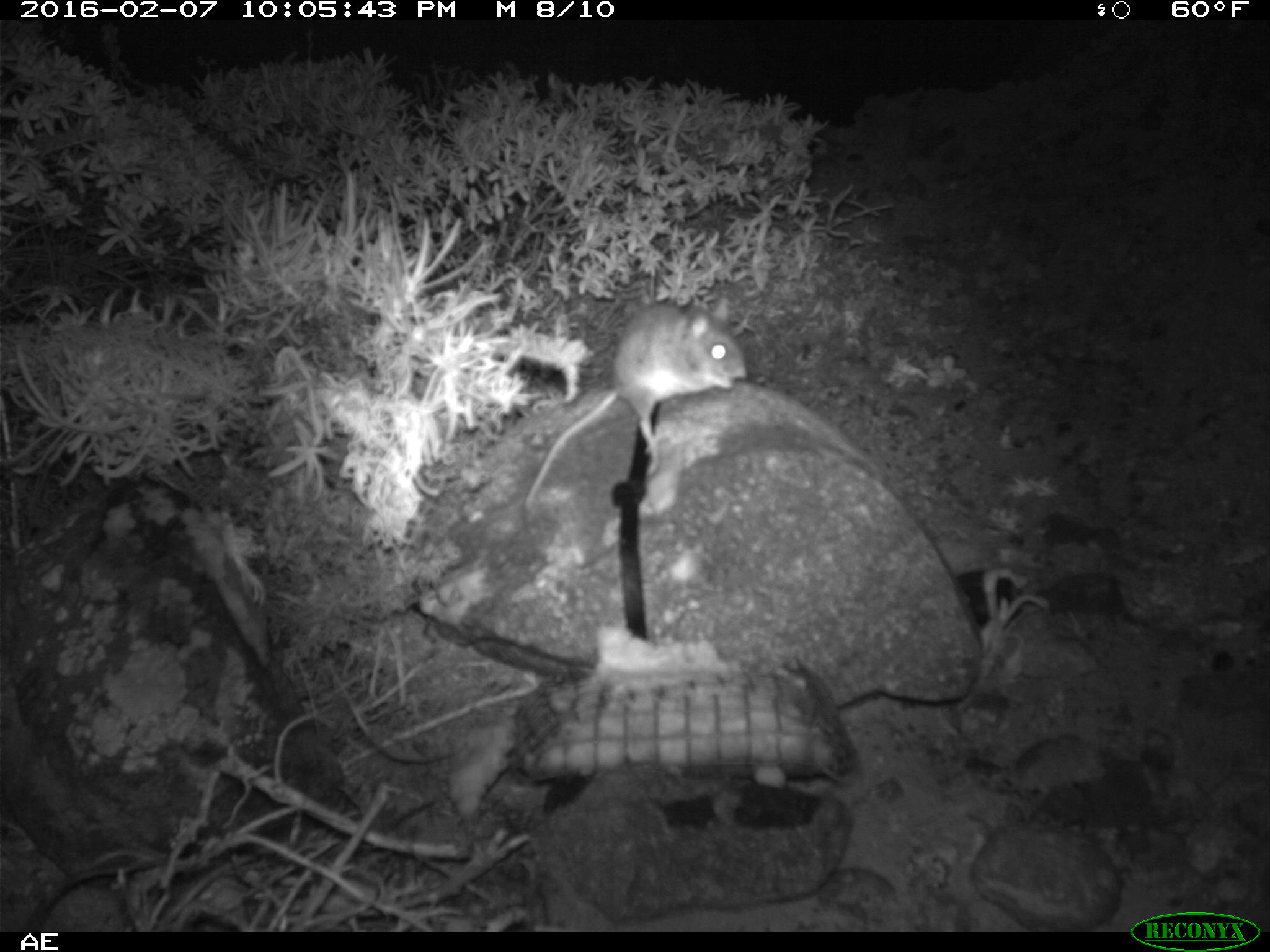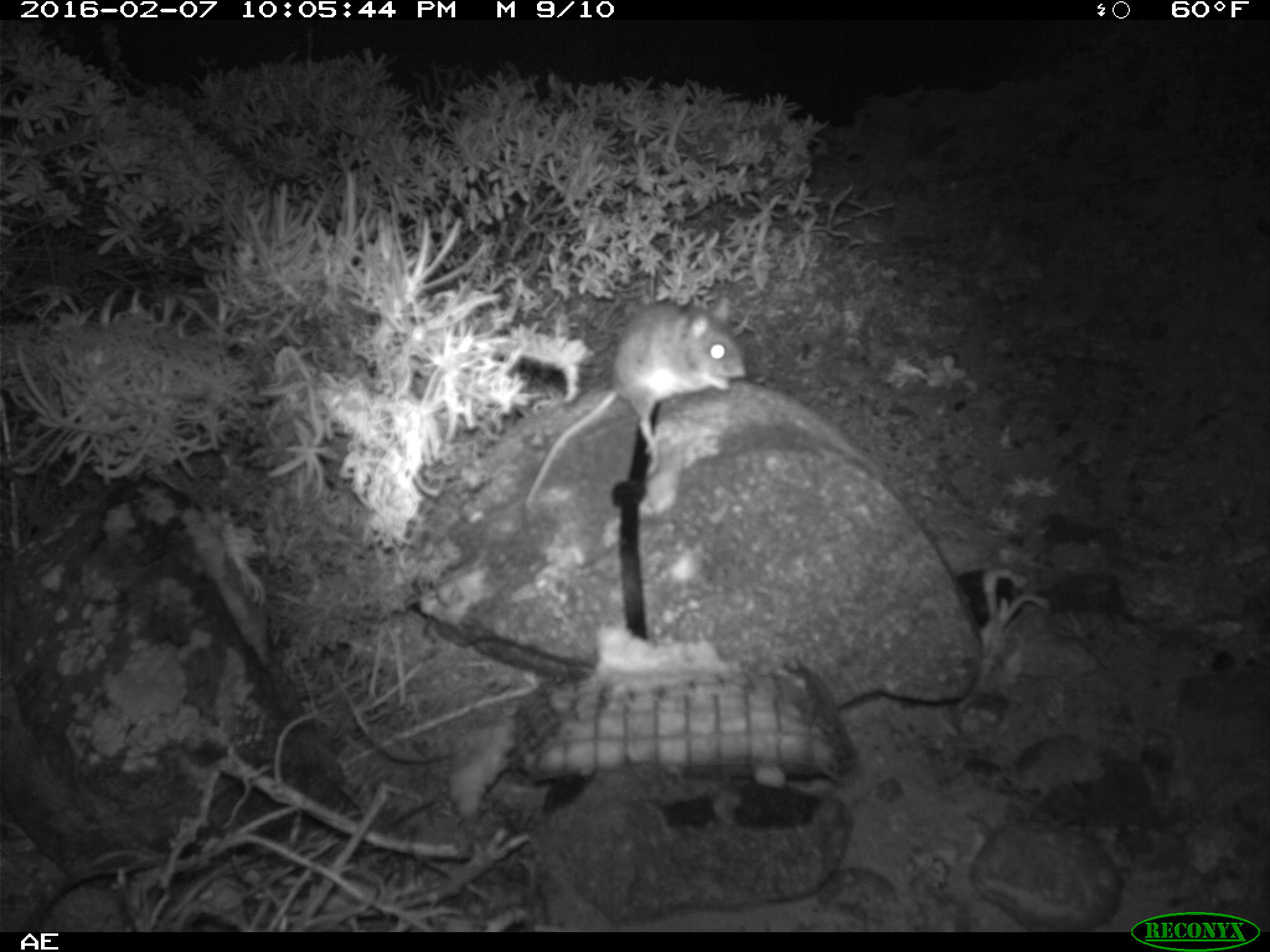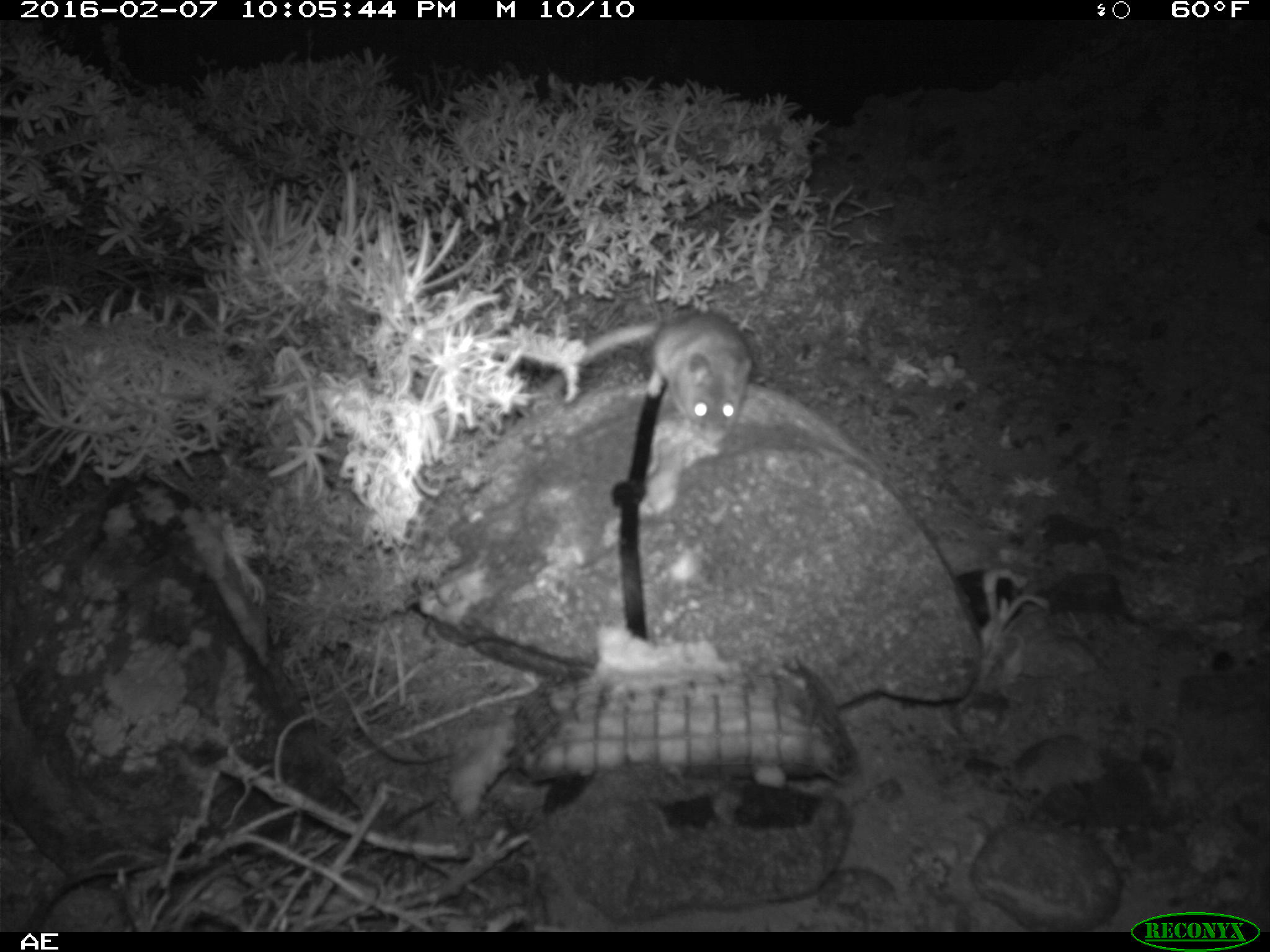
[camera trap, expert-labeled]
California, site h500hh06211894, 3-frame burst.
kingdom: Animalia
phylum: Chordata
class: Mammalia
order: Rodentia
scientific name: Rodentia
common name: rodent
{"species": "rodent (Rodentia)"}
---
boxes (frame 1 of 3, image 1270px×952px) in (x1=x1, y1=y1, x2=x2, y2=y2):
rodent: (x1=523, y1=295, x2=748, y2=514)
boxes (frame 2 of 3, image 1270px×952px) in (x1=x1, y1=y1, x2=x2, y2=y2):
rodent: (x1=520, y1=297, x2=748, y2=510)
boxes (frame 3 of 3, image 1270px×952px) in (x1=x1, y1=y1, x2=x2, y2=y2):
rodent: (x1=582, y1=304, x2=753, y2=446)